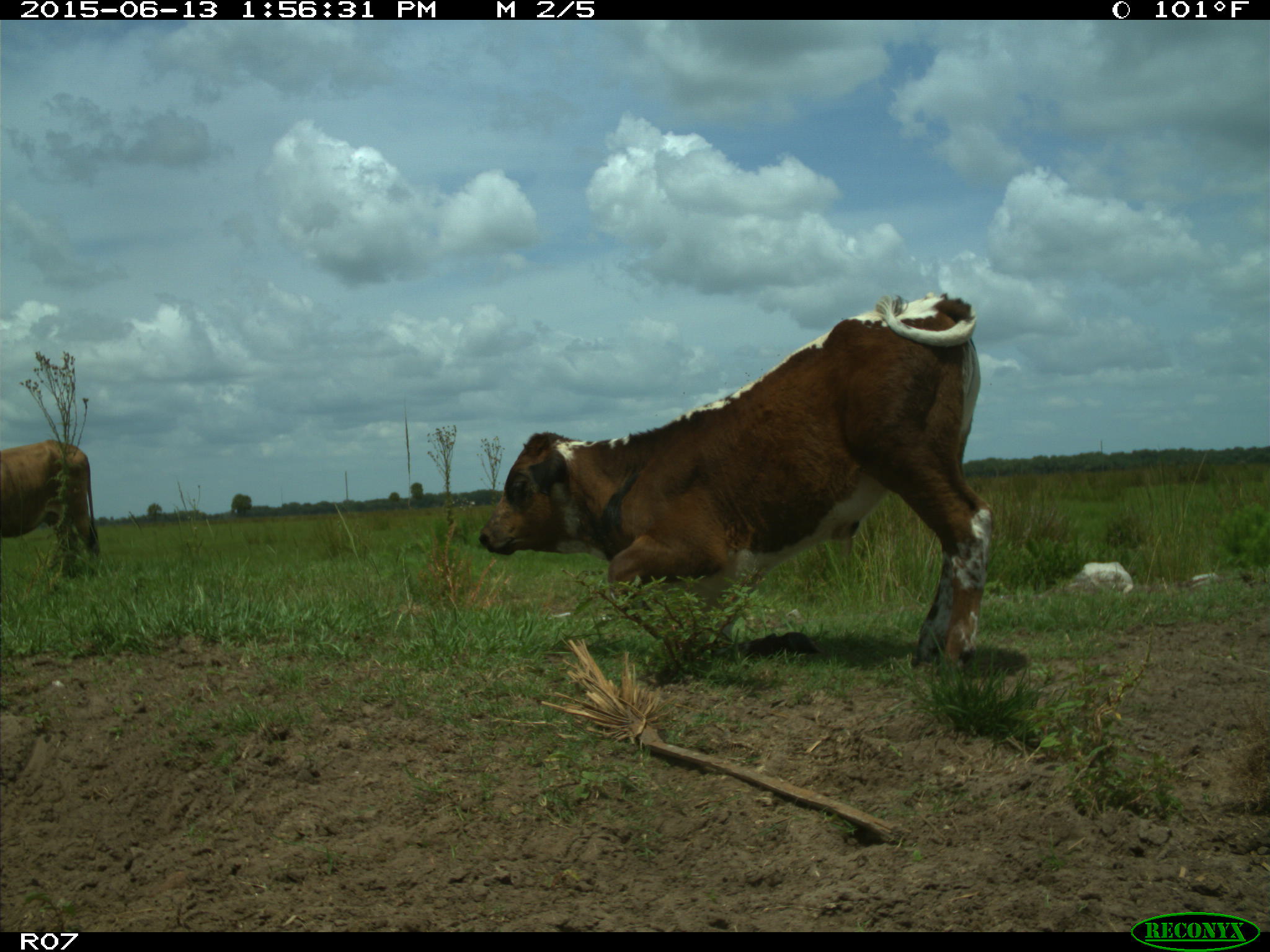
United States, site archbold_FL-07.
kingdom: Animalia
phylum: Chordata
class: Mammalia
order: Artiodactyla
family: Bovidae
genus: Bos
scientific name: Bos taurus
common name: domestic cow